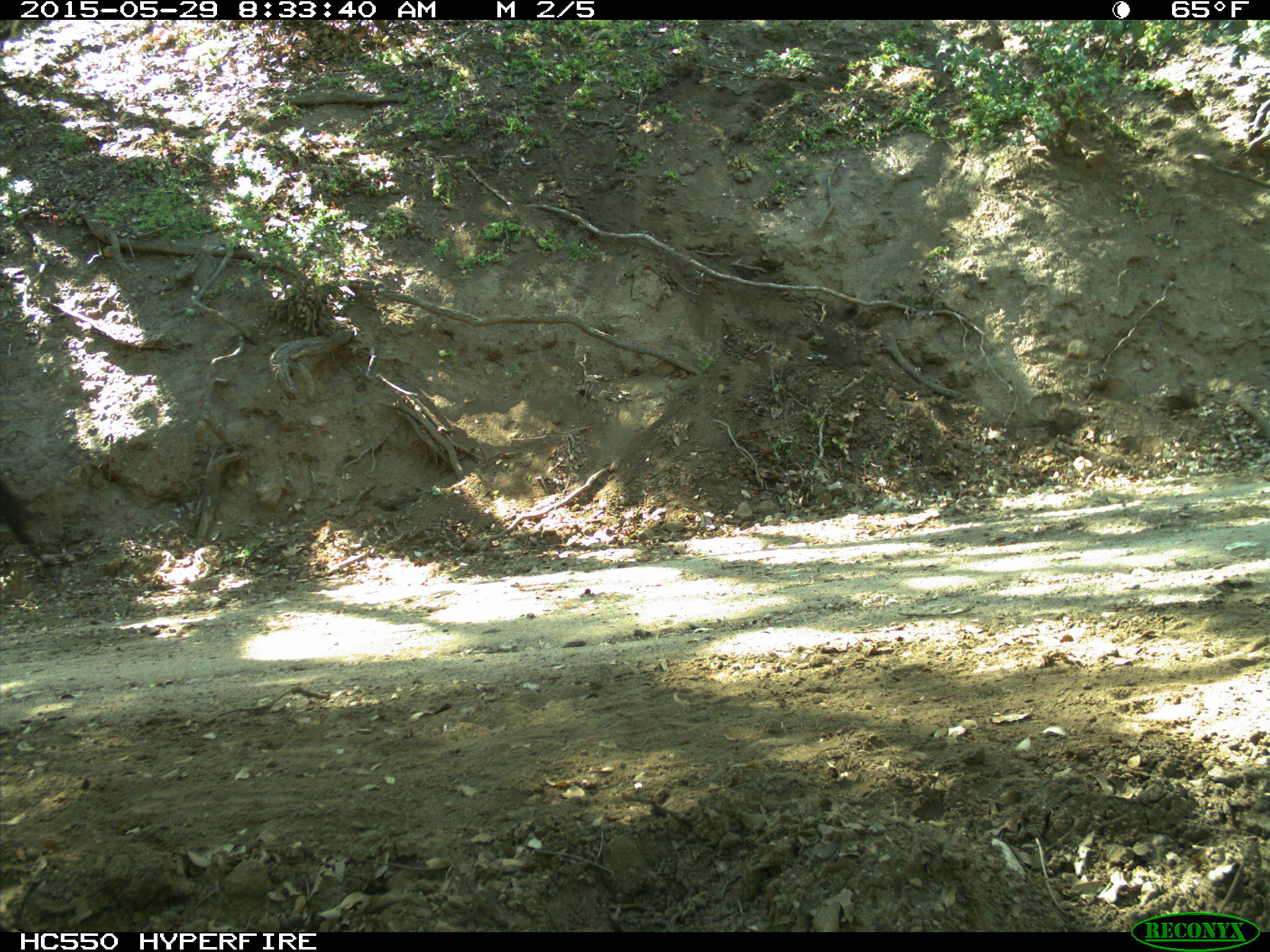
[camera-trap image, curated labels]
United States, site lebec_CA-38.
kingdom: Animalia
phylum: Chordata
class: Mammalia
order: Artiodactyla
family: Bovidae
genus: Bos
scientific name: Bos taurus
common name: domestic cow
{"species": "Bos taurus (domestic cow)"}